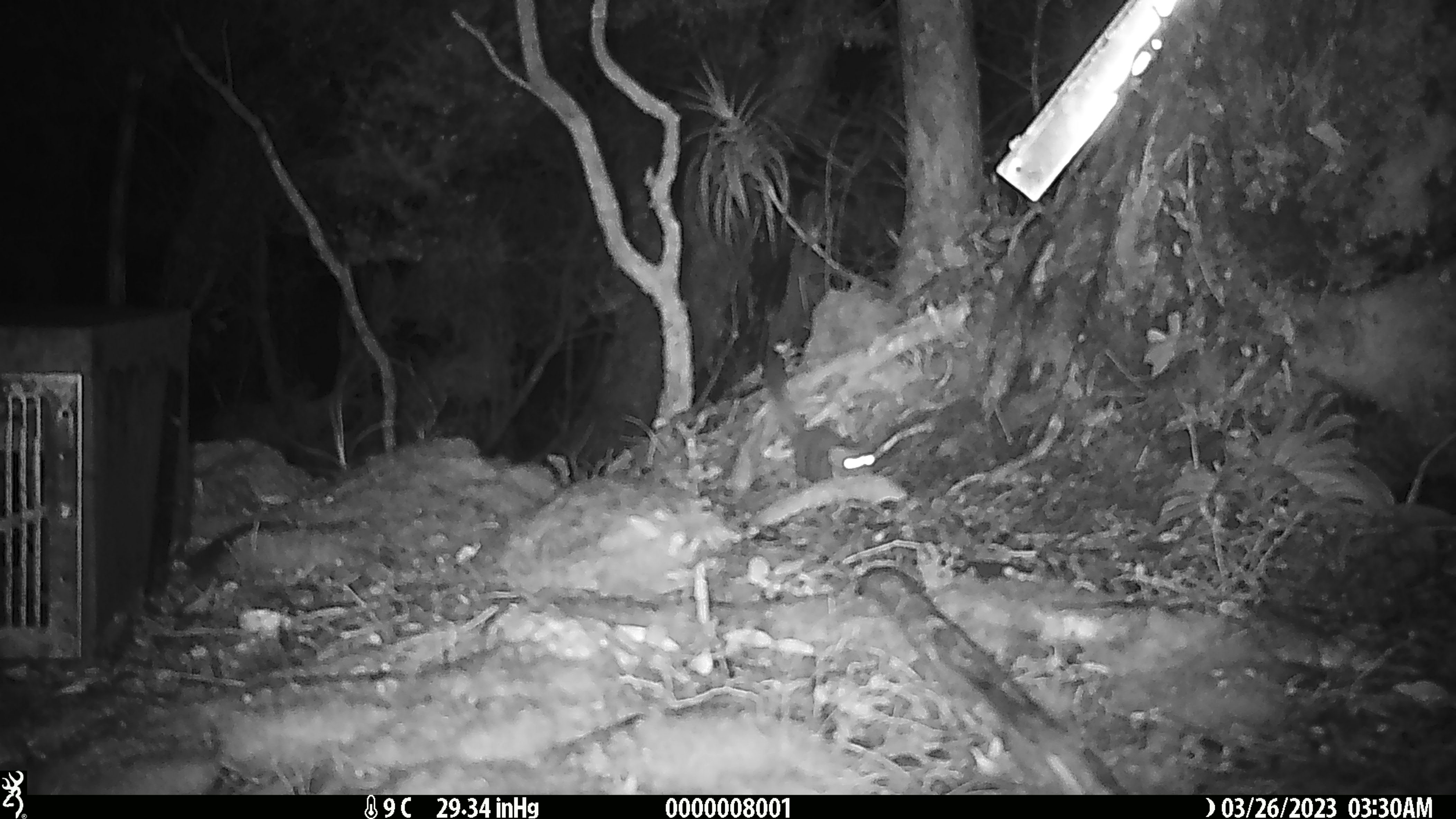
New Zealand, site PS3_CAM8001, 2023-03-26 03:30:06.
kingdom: Animalia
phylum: Chordata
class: Mammalia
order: Carnivora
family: Mustelidae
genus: Mustela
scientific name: Mustela erminea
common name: stoat